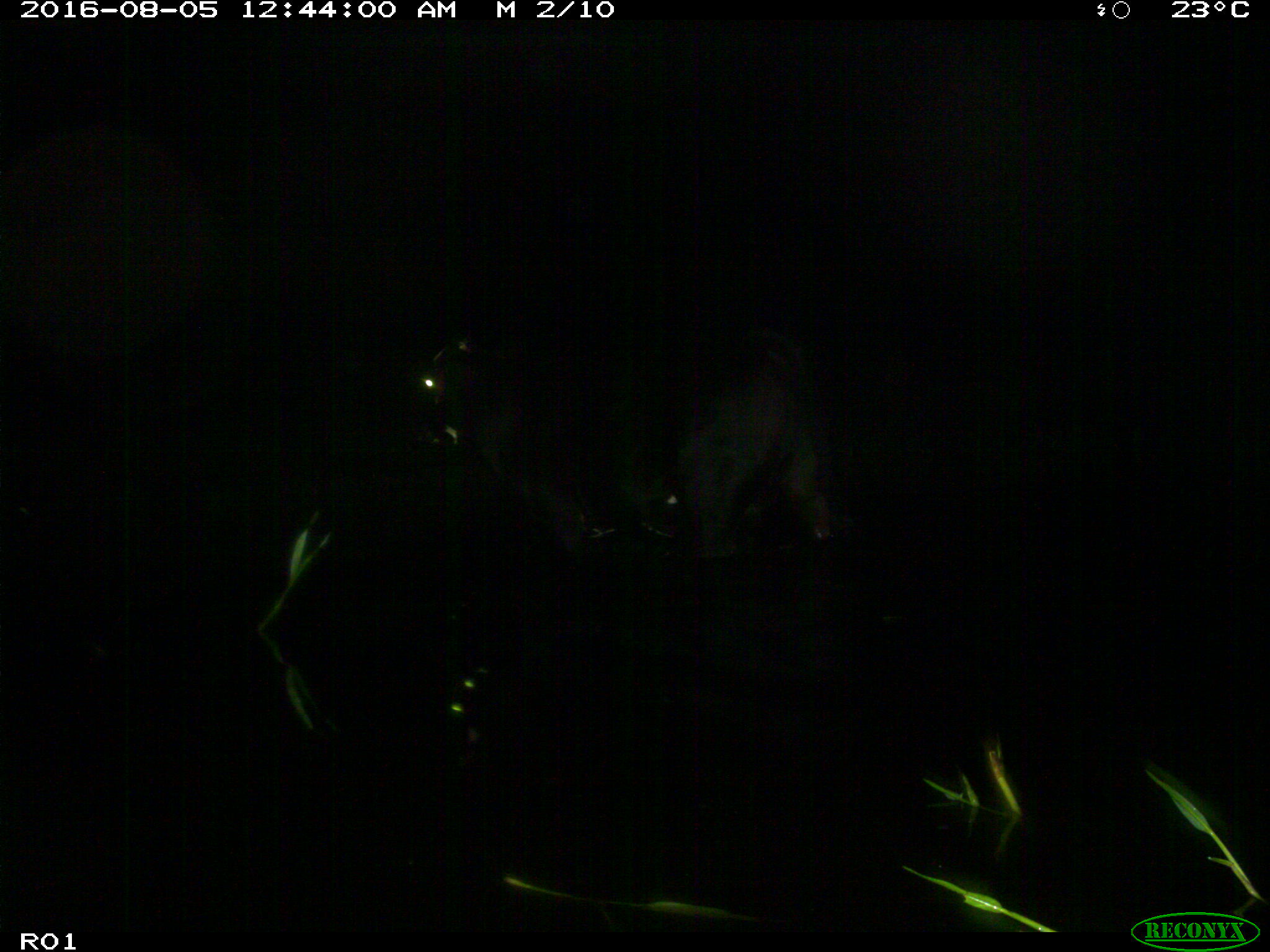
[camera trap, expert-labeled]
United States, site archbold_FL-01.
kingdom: Animalia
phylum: Chordata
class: Mammalia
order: Artiodactyla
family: Bovidae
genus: Bos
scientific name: Bos taurus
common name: domestic cow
Bos taurus (domestic cow).